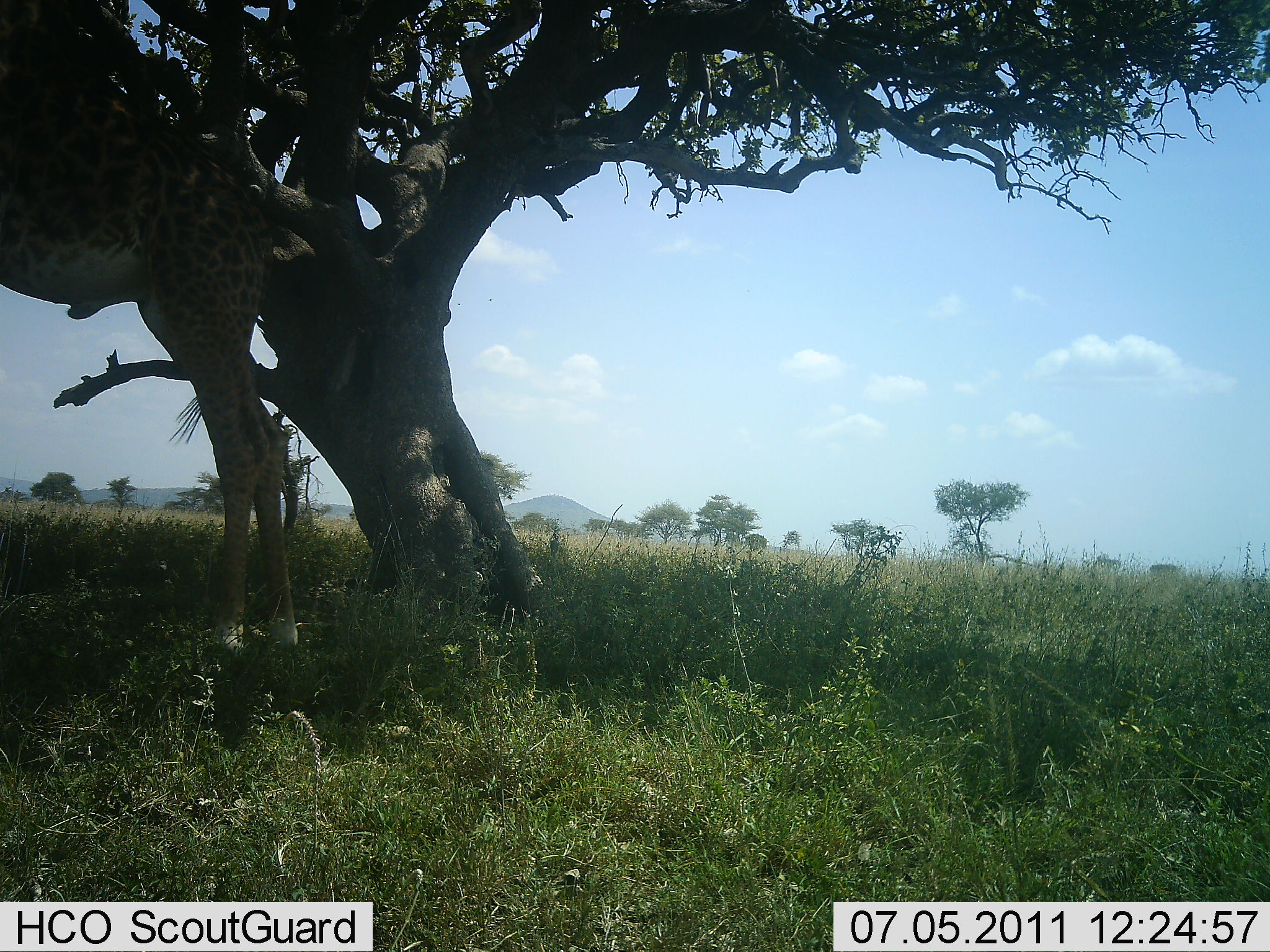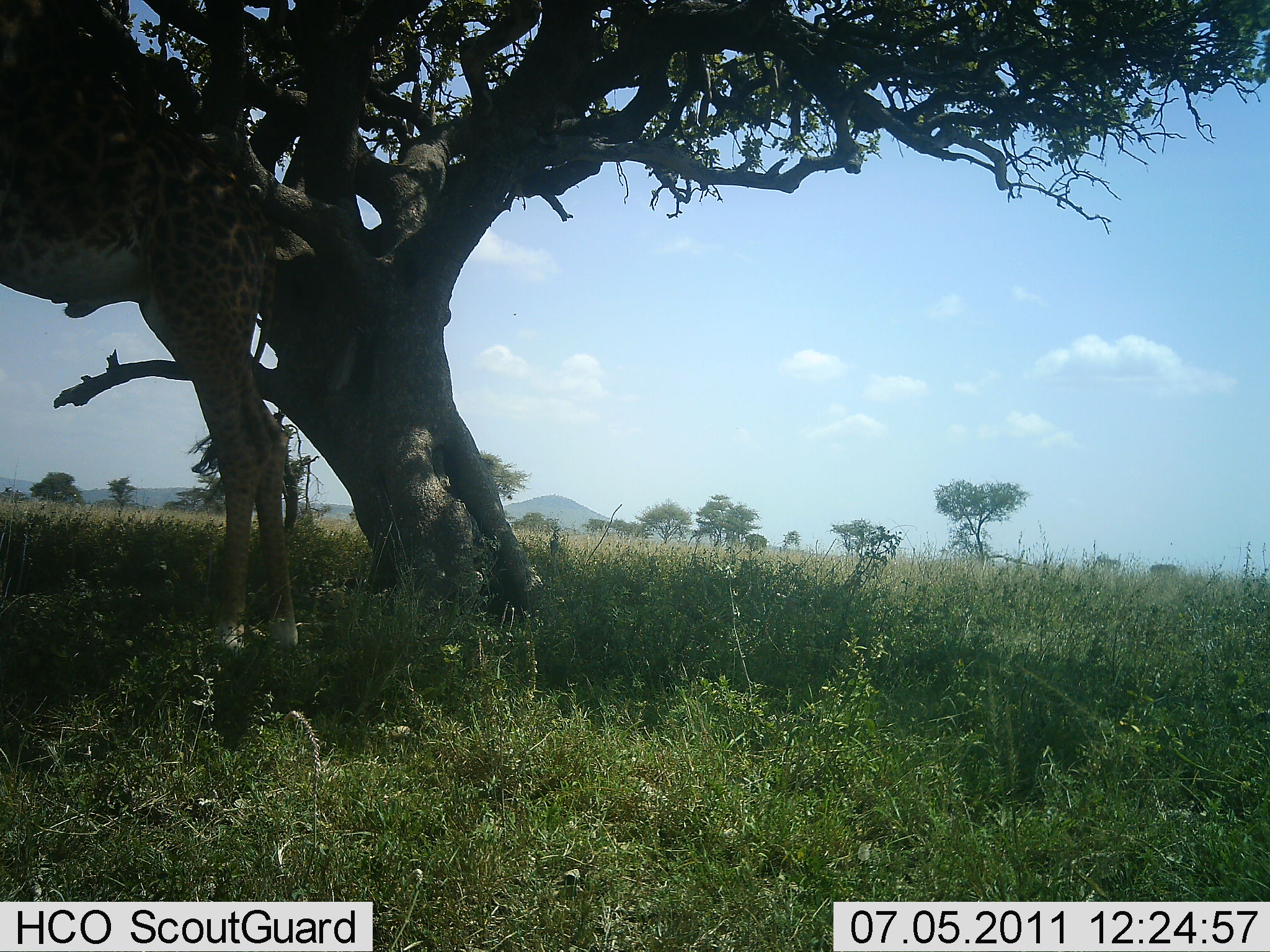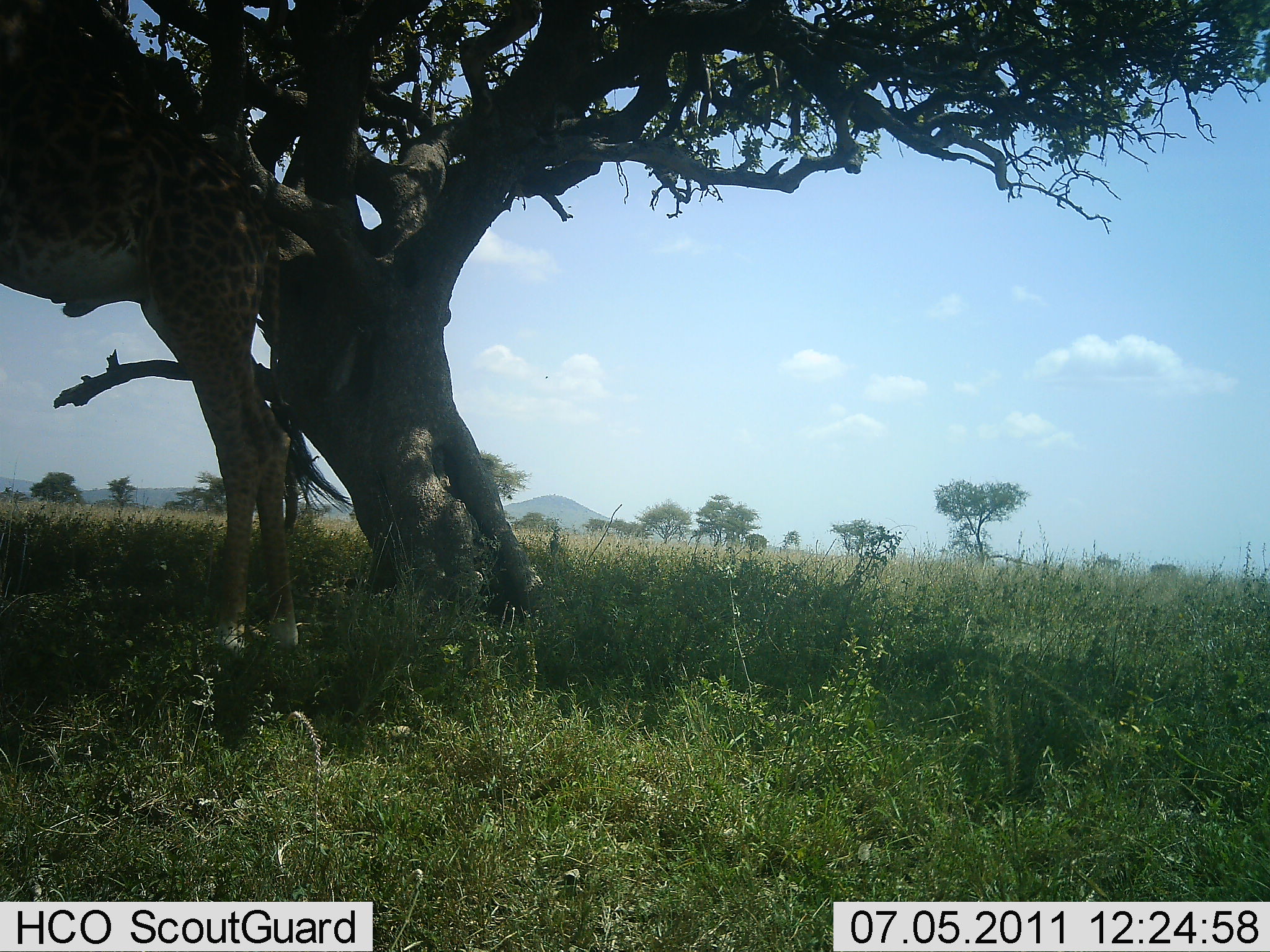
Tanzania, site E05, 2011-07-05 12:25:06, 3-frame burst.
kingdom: Animalia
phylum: Chordata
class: Mammalia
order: Artiodactyla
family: Giraffidae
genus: Giraffa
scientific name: Giraffa camelopardalis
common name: giraffe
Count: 1.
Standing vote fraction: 90%.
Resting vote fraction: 0%.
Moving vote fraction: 0%.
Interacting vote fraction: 0%.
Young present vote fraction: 0%.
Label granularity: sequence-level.